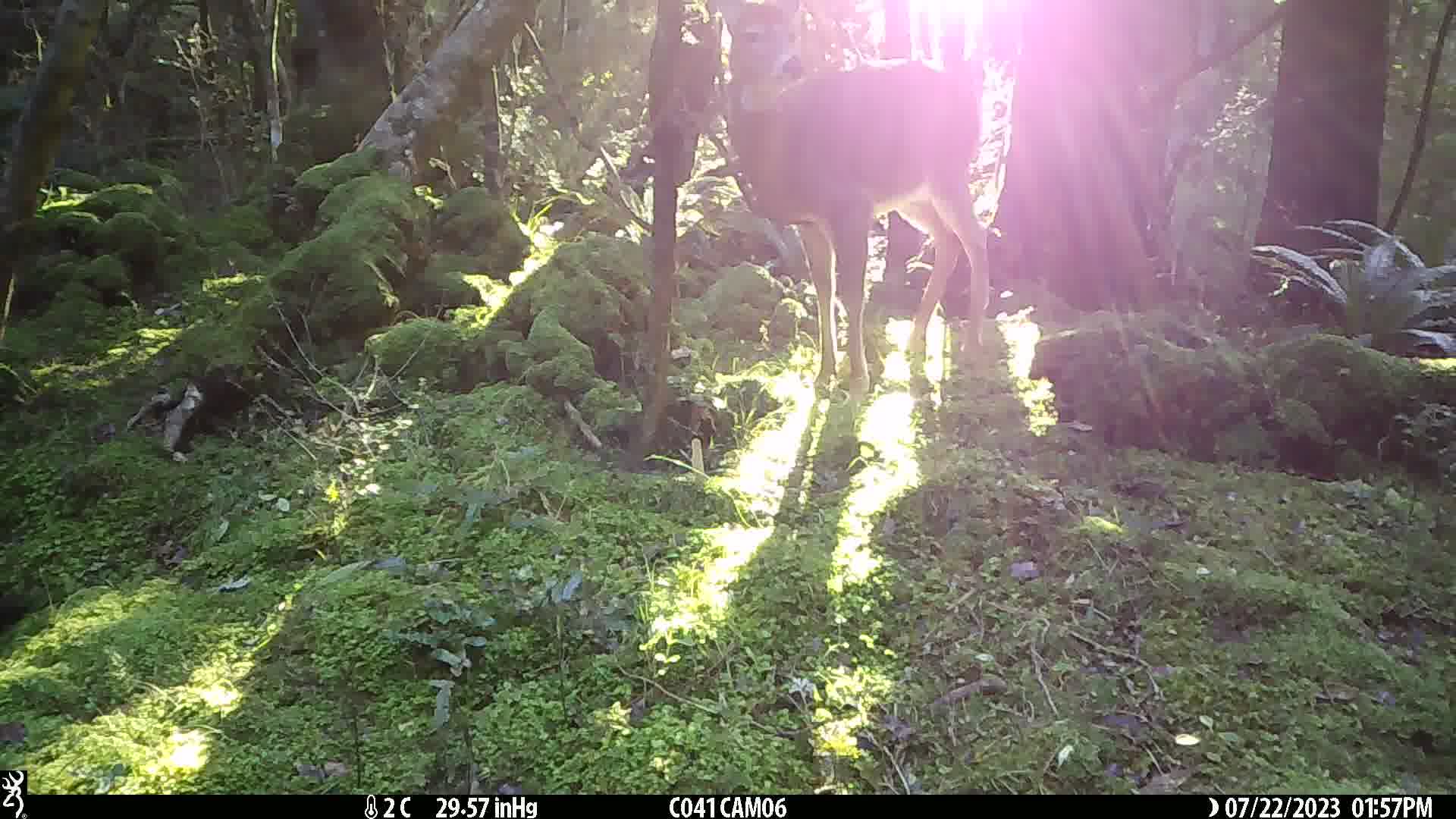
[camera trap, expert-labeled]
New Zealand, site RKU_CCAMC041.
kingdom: Animalia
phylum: Chordata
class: Mammalia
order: Artiodactyla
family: Cervidae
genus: Odocoileus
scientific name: Odocoileus virginianus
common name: white-tailed deer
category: white tailed deer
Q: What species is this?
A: White tailed deer (white-tailed deer) (Odocoileus virginianus).